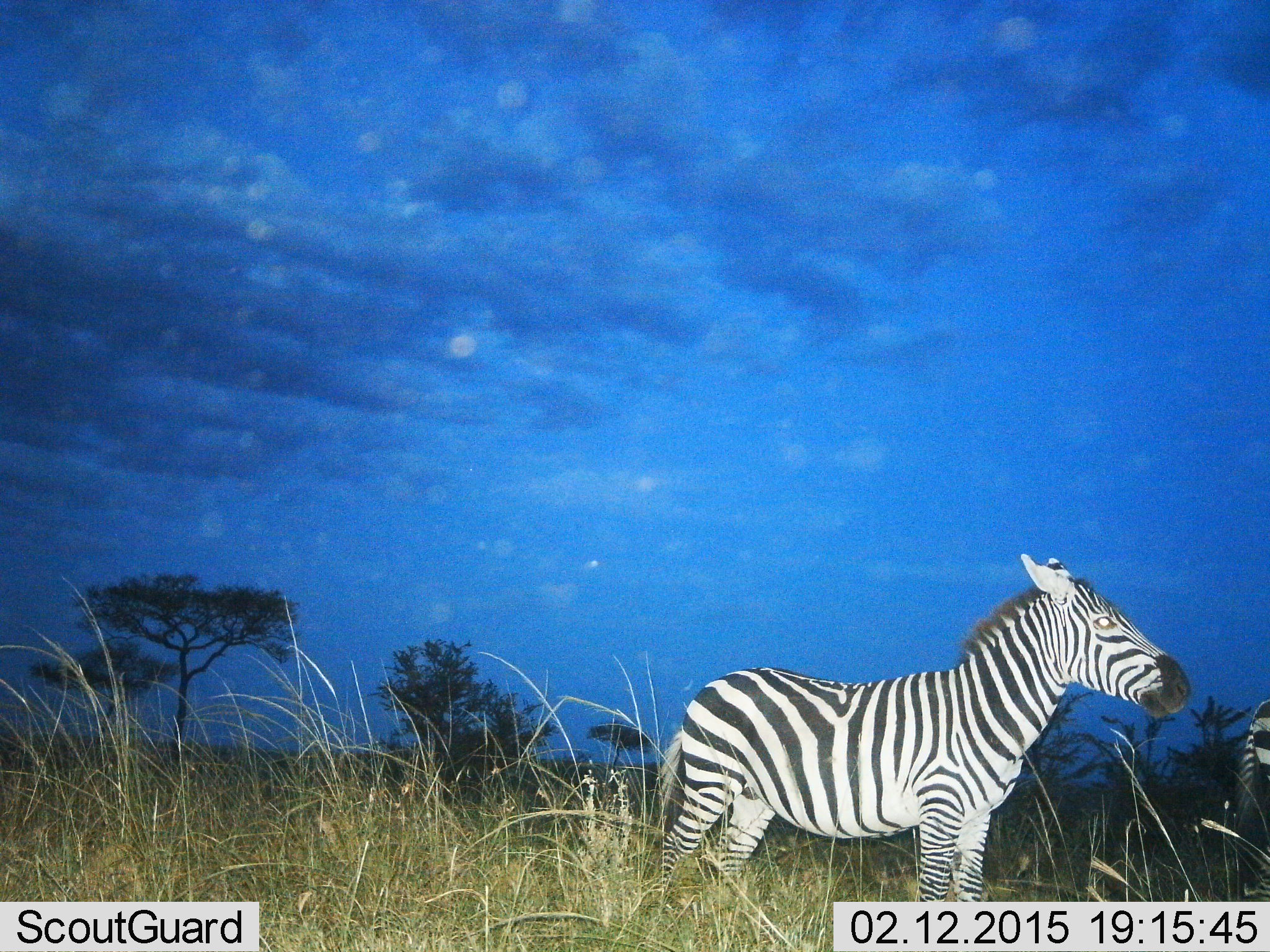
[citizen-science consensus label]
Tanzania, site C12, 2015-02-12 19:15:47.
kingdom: Animalia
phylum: Chordata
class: Mammalia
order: Perissodactyla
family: Equidae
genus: Equus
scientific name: Equus quagga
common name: plains zebra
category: zebra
Zebra (plains zebra) (Equus quagga), count 2. Behavior (volunteer vote fractions): standing 100%, resting 0%, moving 0%, interacting 0%. Young present (vote fraction): 0%. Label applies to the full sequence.